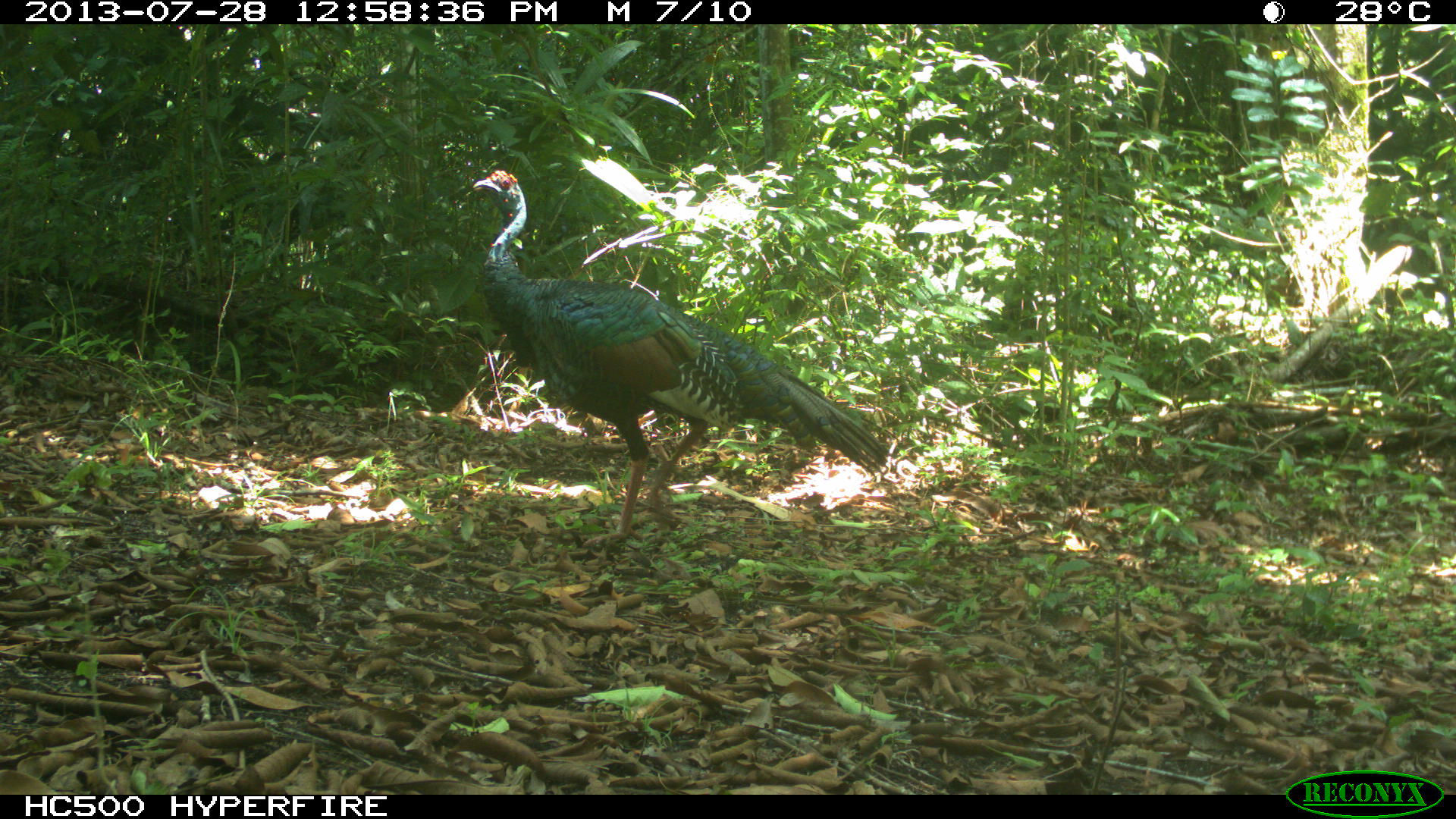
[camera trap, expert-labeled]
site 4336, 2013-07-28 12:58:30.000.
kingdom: Animalia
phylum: Chordata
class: Aves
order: Galliformes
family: Phasianidae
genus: Meleagris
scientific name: Meleagris ocellata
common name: ocellated turkey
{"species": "Meleagris ocellata (ocellated turkey)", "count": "1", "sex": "female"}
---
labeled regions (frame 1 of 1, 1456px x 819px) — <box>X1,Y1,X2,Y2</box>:
meleagris ocellata: <box>470,168,888,546</box>